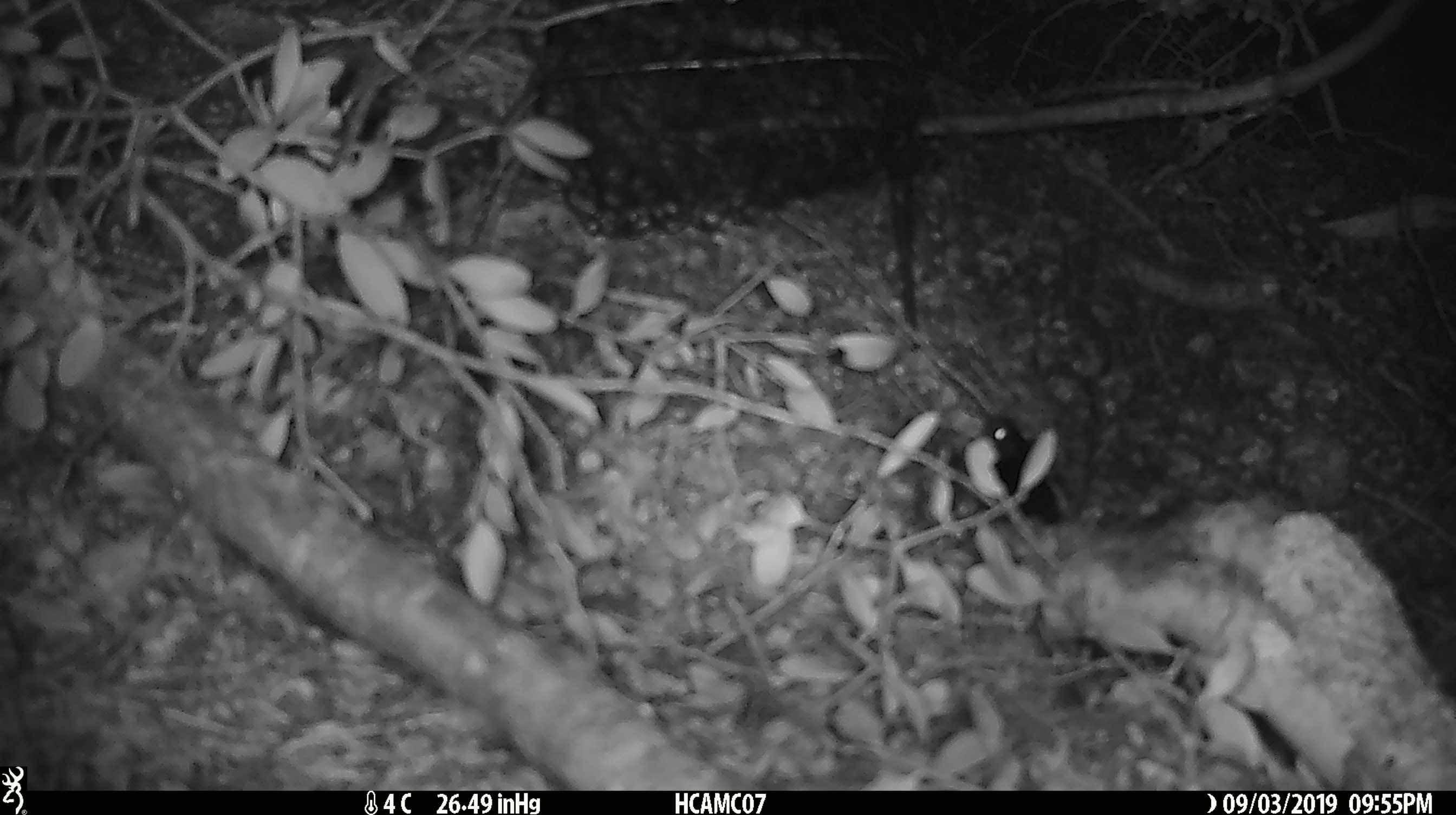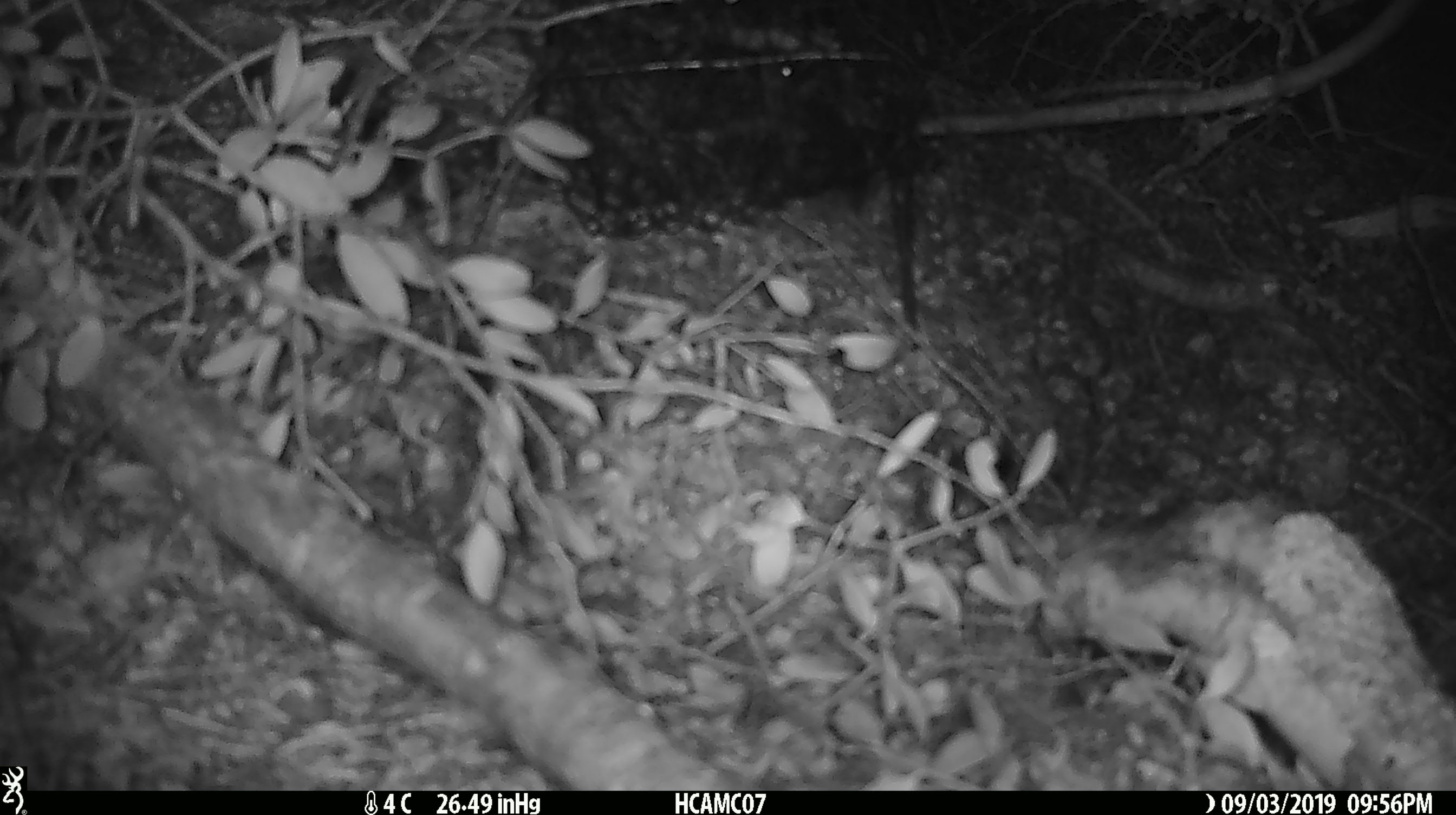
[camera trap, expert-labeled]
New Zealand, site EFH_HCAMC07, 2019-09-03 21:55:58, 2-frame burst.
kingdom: Animalia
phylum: Chordata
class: Mammalia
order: Rodentia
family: Muridae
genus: Mus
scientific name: Mus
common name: mouse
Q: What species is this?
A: Mouse (Mus).